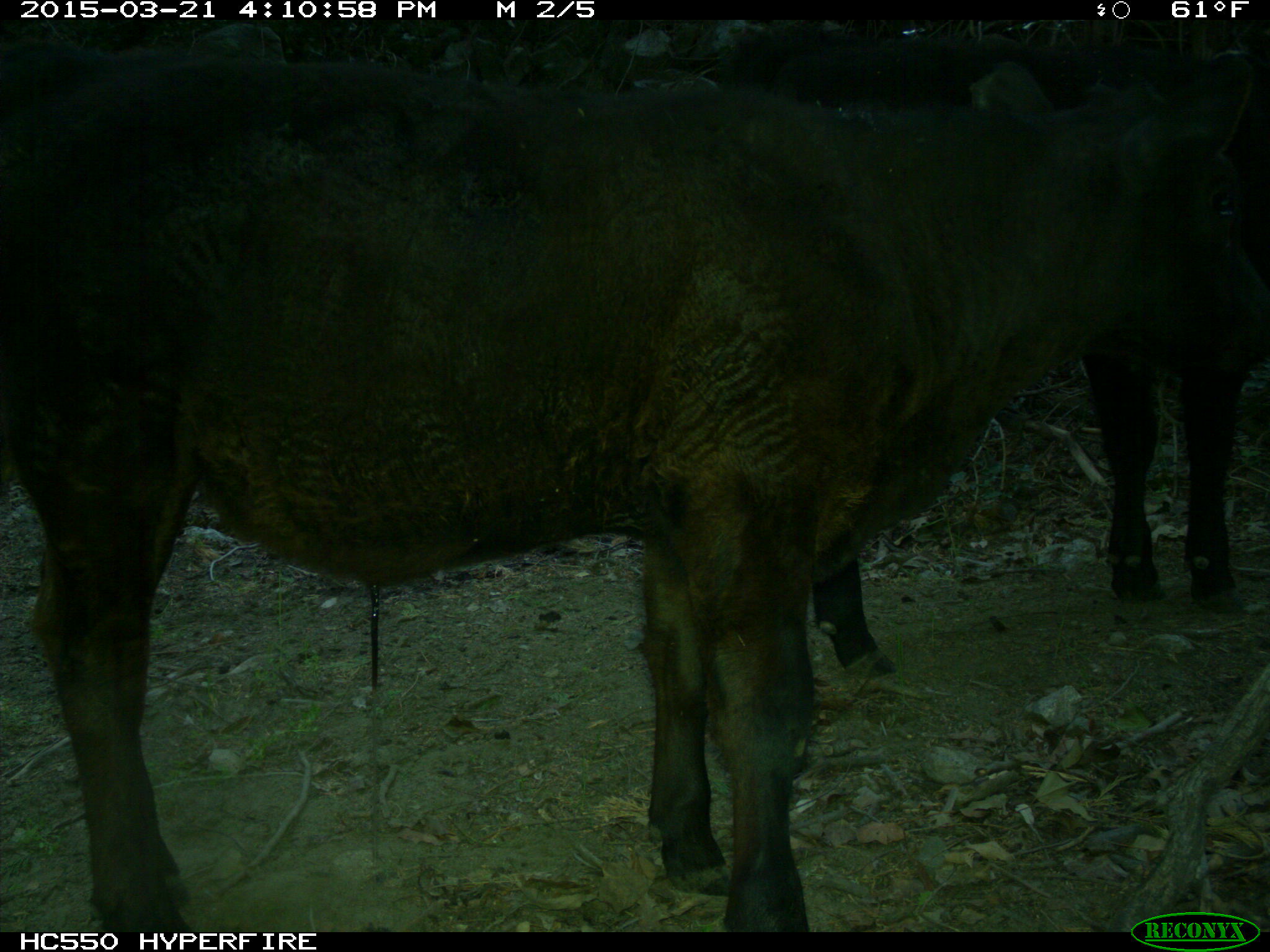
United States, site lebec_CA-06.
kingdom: Animalia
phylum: Chordata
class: Mammalia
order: Artiodactyla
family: Bovidae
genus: Bos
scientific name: Bos taurus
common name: domestic cow